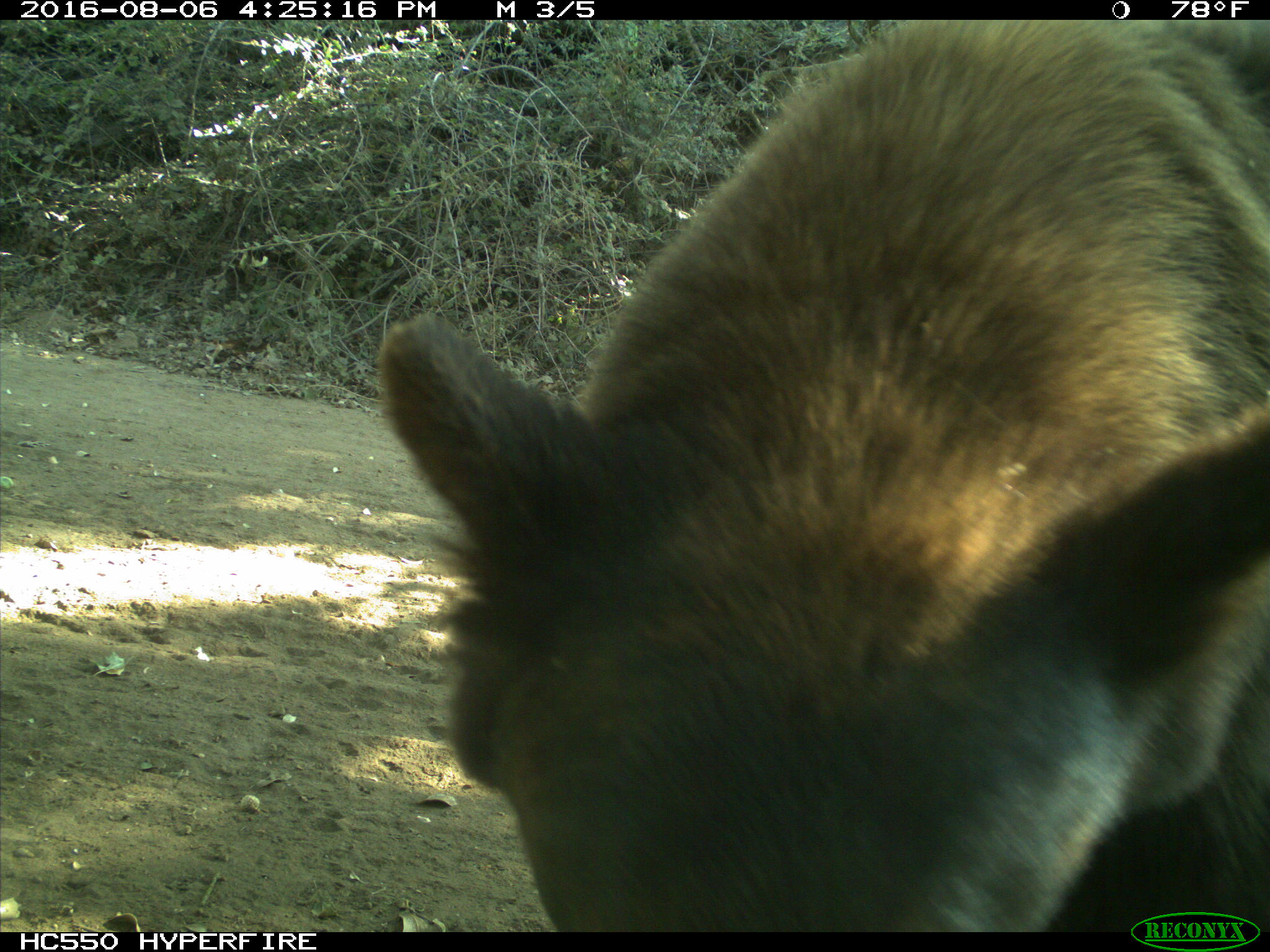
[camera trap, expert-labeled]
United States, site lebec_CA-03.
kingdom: Animalia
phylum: Chordata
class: Mammalia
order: Carnivora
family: Ursidae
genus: Ursus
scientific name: Ursus americanus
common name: american black bear